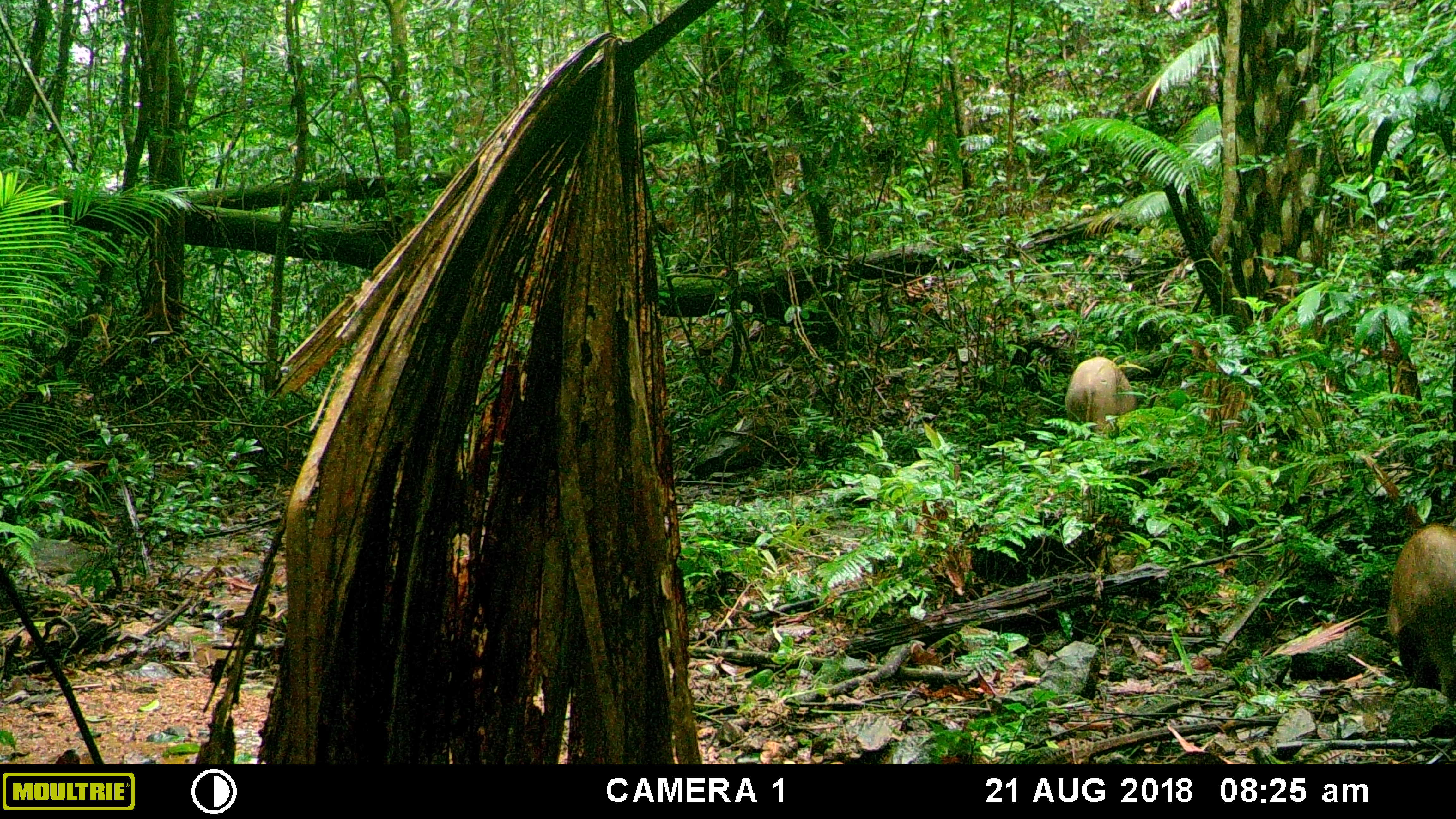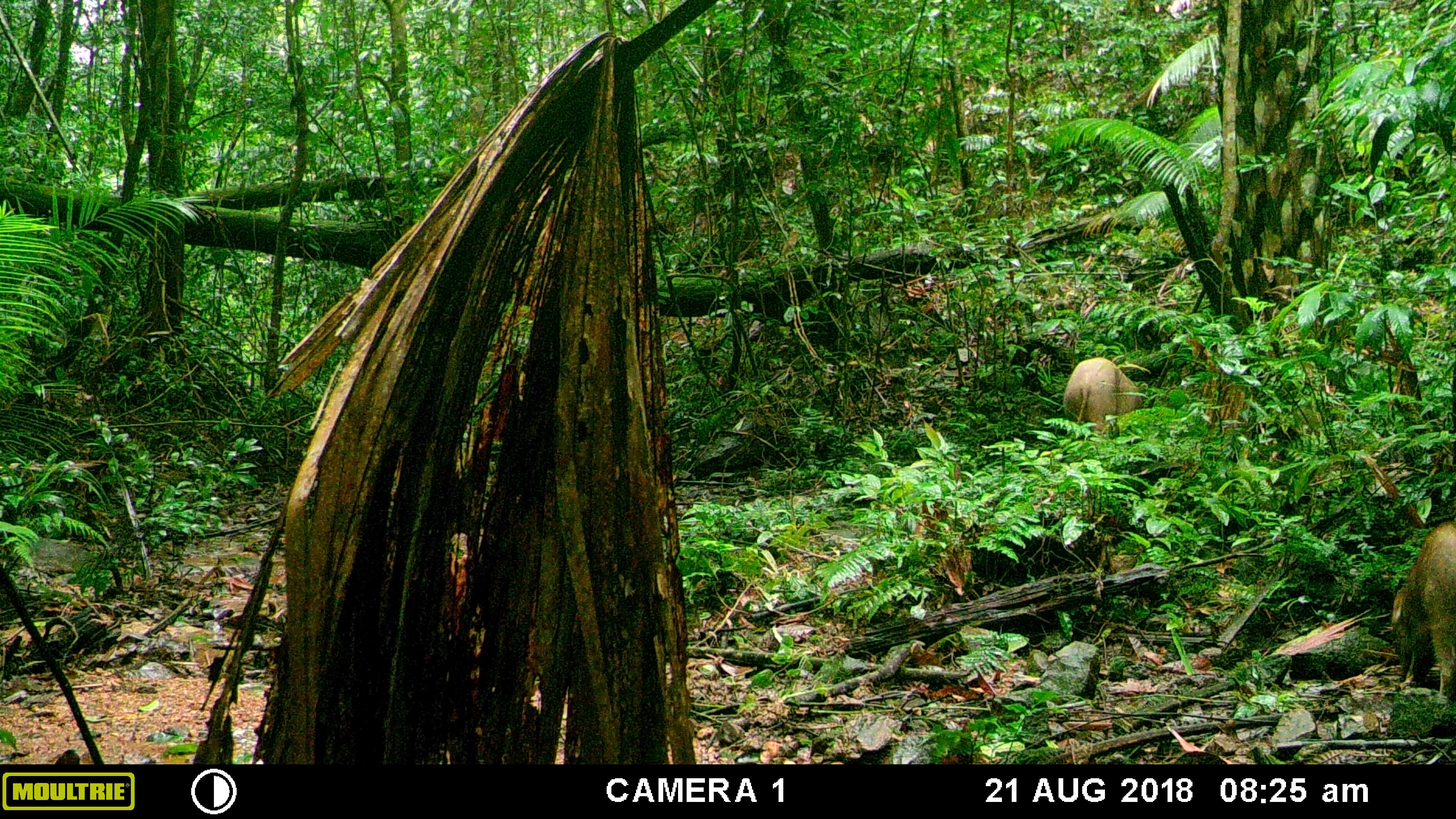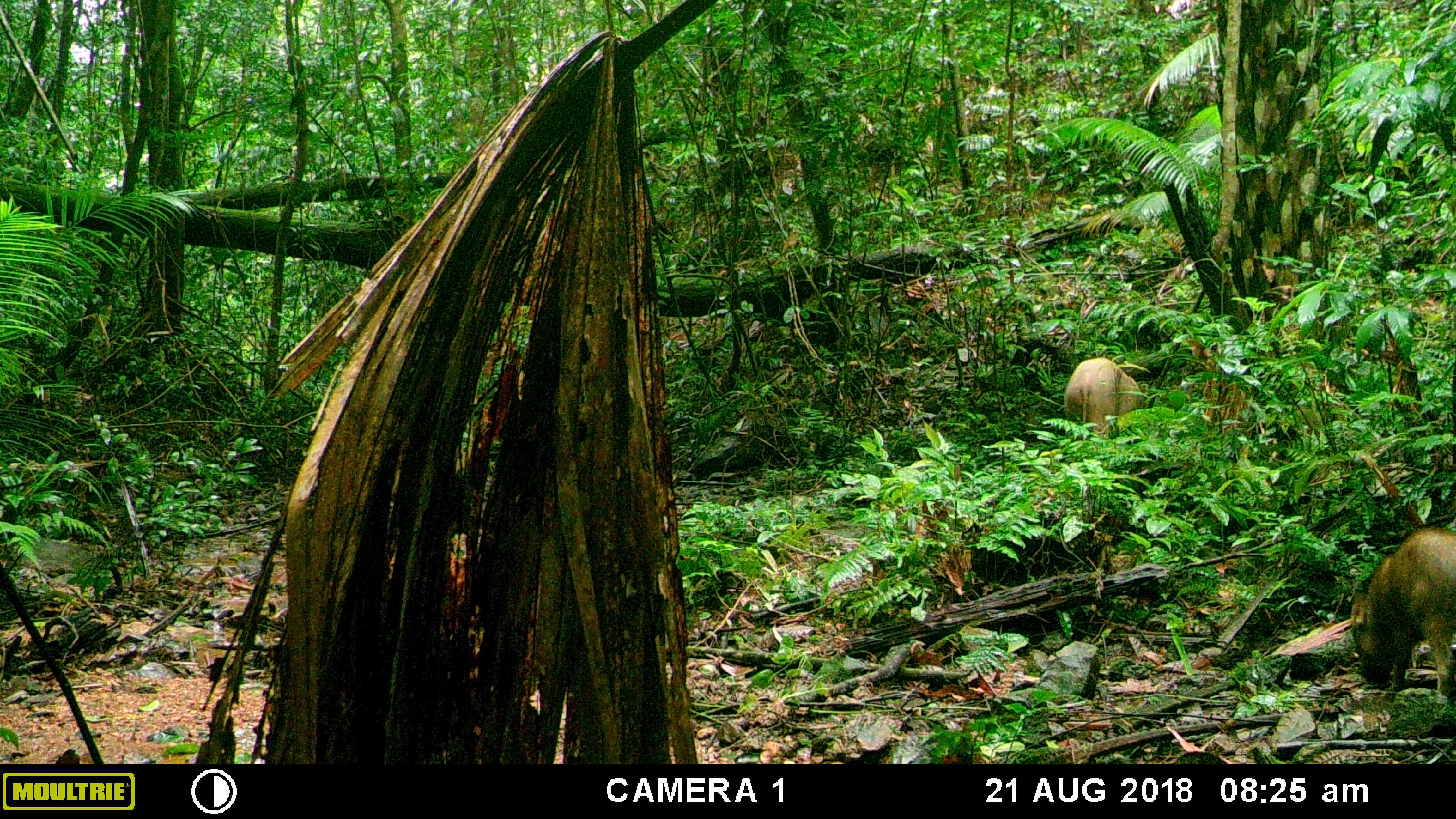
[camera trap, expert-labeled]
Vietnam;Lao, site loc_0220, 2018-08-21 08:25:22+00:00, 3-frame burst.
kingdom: Animalia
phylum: Chordata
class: Mammalia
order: Artiodactyla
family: Suidae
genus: Sus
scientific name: Sus scrofa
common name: eurasian wild pig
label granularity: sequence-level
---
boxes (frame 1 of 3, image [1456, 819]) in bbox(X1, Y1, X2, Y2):
eurasian wild pig: bbox(1388, 522, 1456, 704); bbox(1064, 356, 1136, 434)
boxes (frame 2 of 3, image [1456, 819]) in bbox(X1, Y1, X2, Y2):
eurasian wild pig: bbox(1391, 521, 1456, 700); bbox(1063, 357, 1143, 434)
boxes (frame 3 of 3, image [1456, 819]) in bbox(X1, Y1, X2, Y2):
eurasian wild pig: bbox(1350, 526, 1456, 698); bbox(1064, 357, 1149, 432)